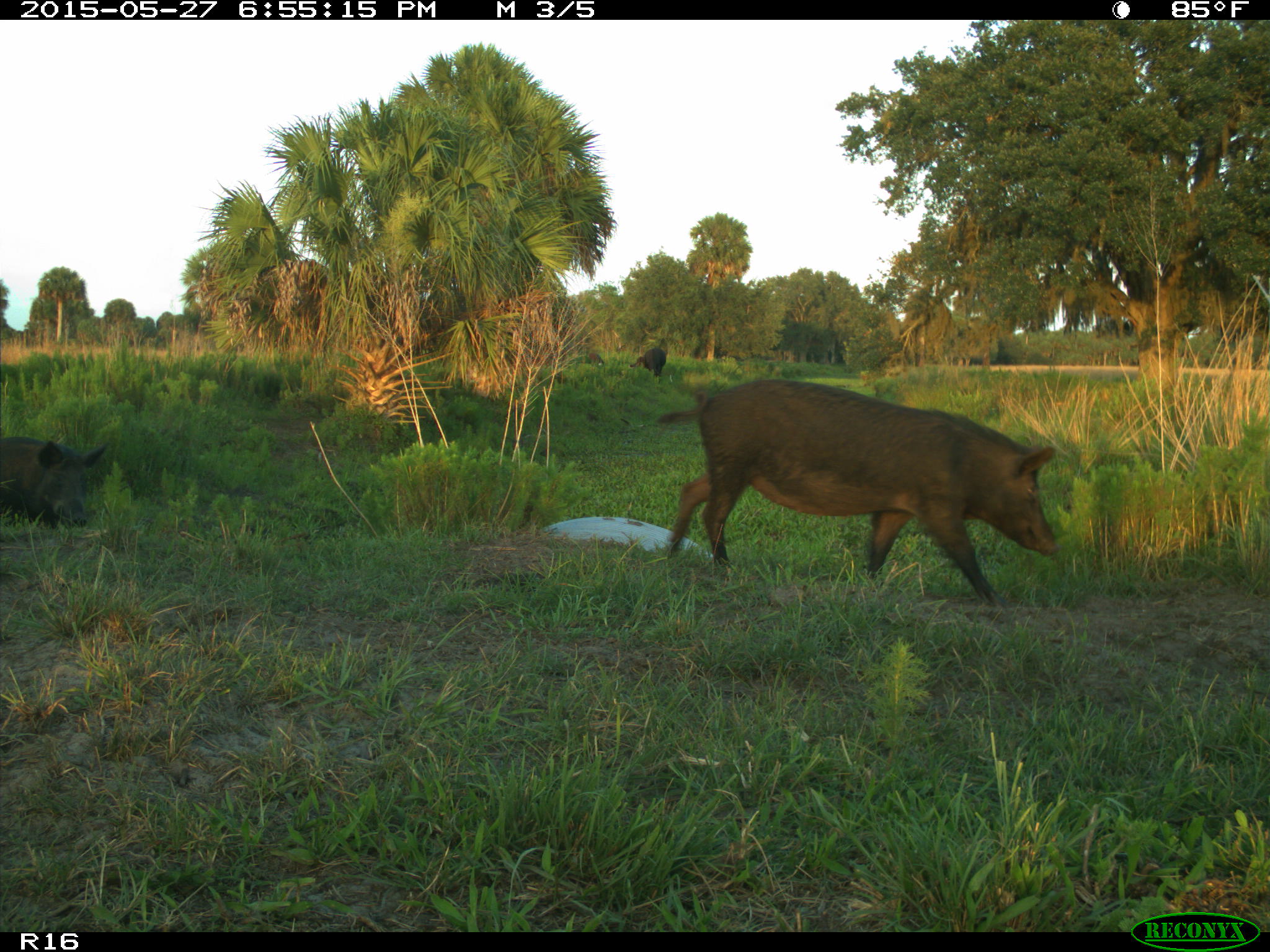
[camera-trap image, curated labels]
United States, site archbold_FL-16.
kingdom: Animalia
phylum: Chordata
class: Mammalia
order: Artiodactyla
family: Suidae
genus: Sus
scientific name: Sus scrofa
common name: wild boar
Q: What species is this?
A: Sus scrofa (wild boar).